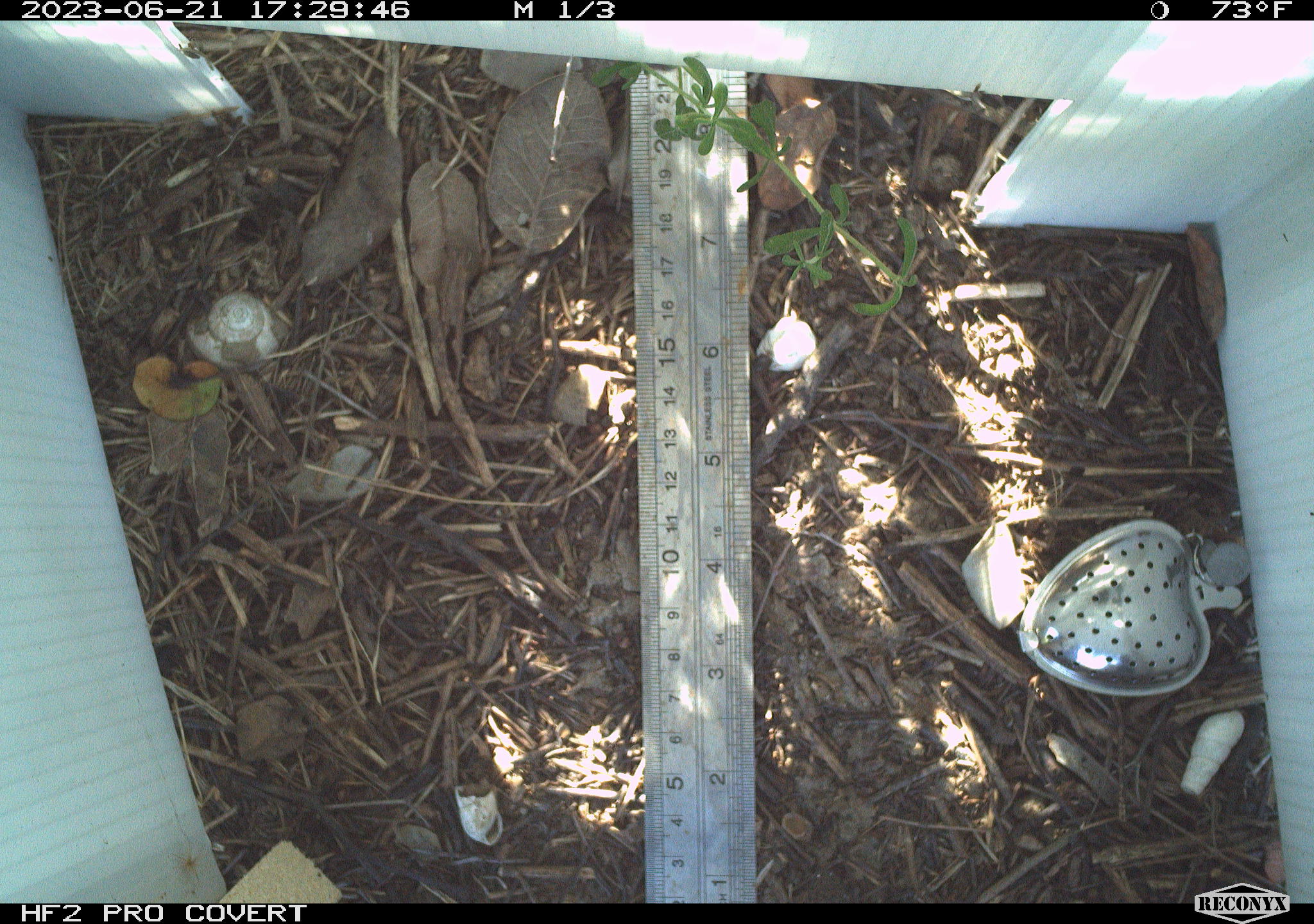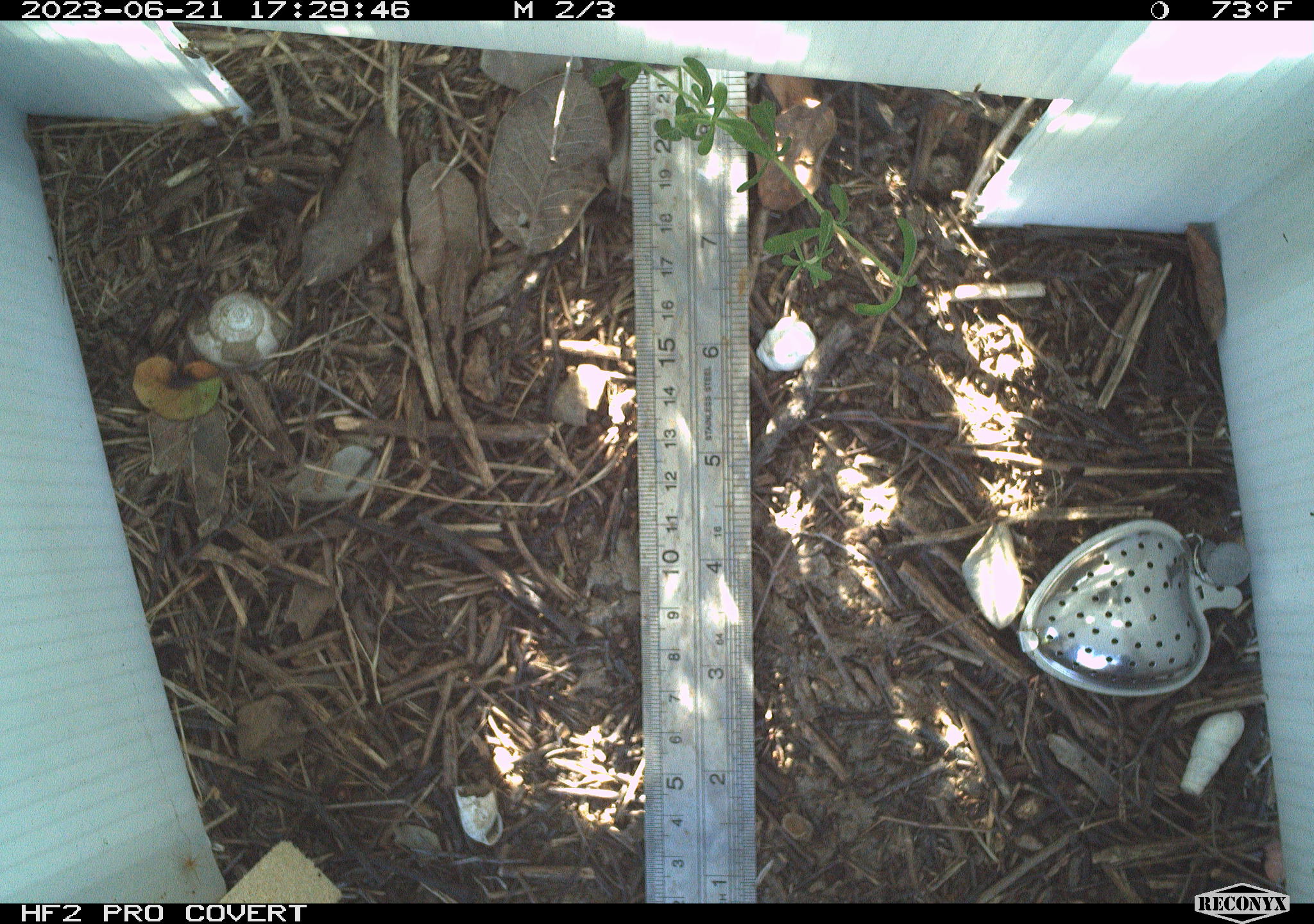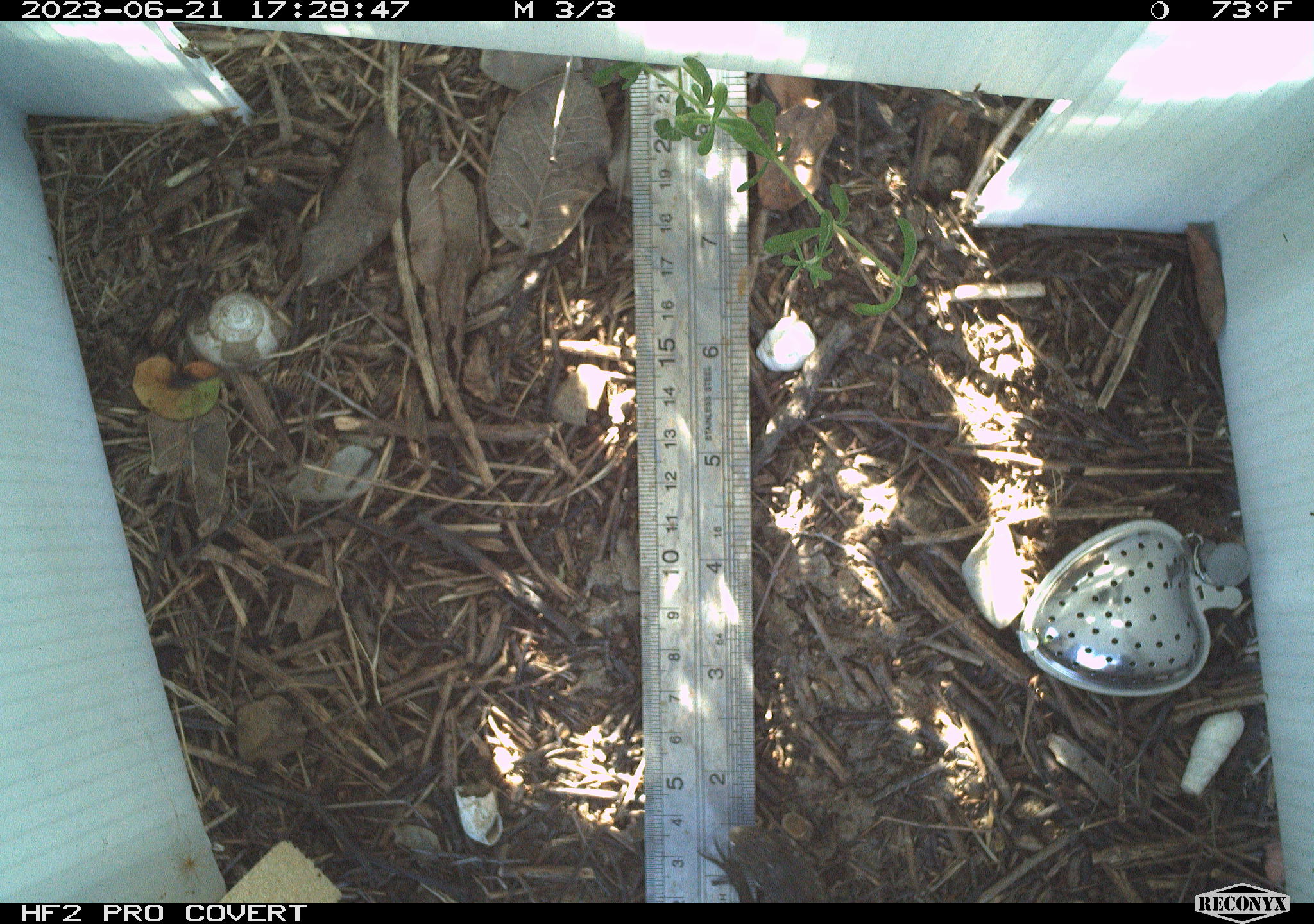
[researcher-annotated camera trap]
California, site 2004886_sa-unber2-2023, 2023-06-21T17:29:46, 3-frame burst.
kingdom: Animalia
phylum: Chordata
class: Reptilia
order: Squamata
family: Phrynosomatidae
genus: Sceloporus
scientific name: Sceloporus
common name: spiny lizards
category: sceloporus species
Sceloporus species (spiny lizards) (Sceloporus).